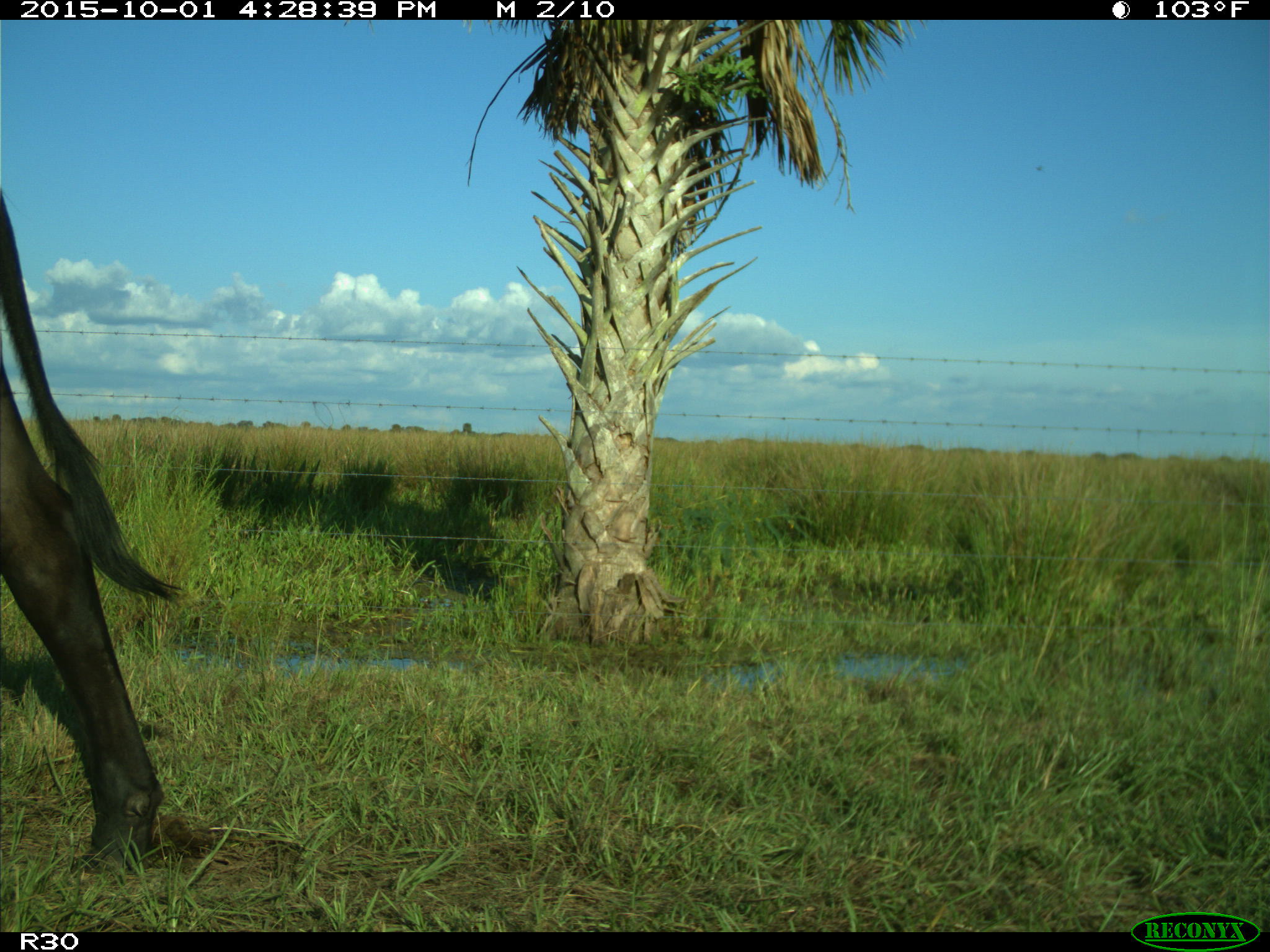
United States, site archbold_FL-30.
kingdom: Animalia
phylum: Chordata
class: Mammalia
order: Artiodactyla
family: Bovidae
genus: Bos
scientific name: Bos taurus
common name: domestic cow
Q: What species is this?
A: Bos taurus (domestic cow).